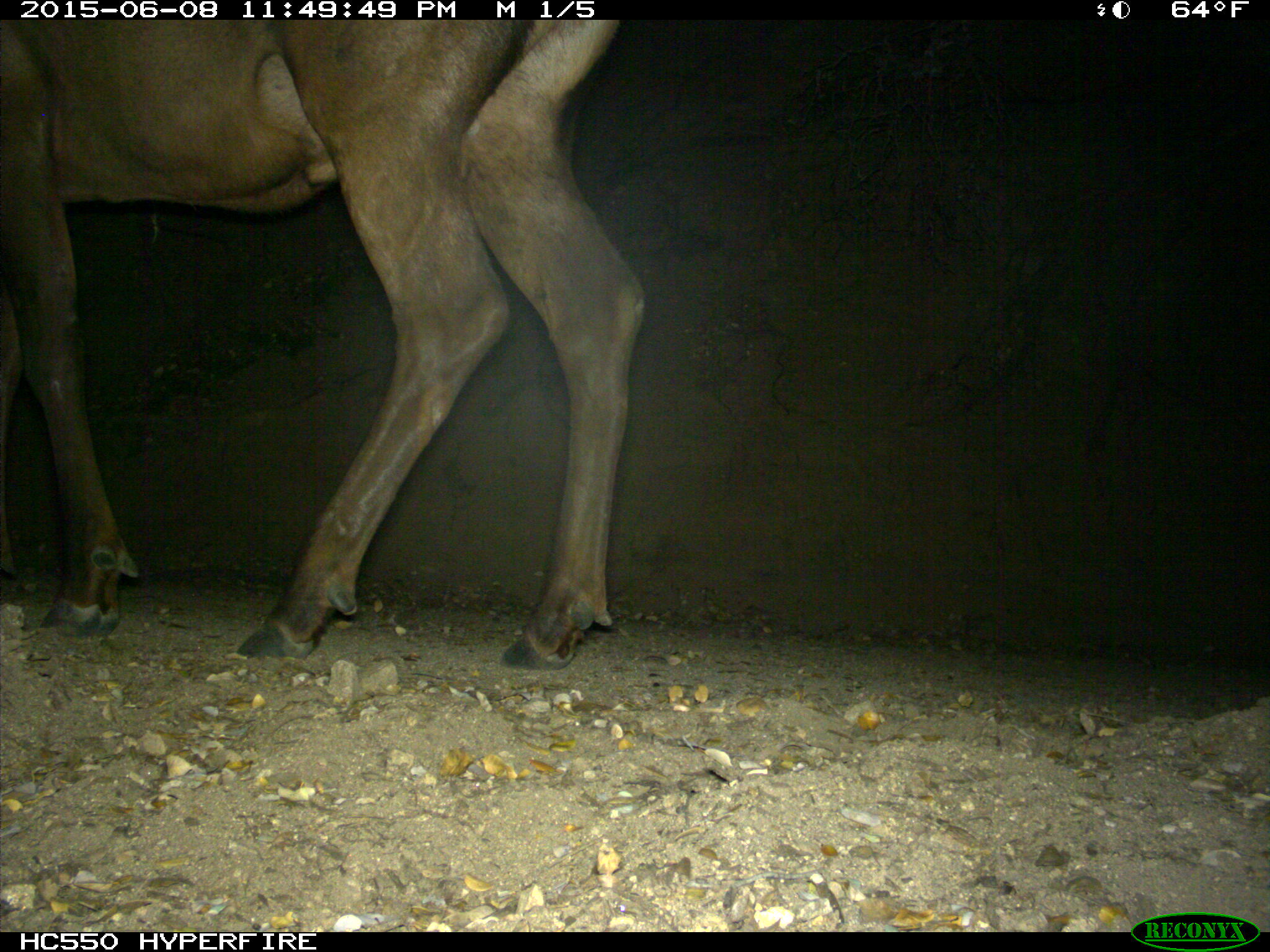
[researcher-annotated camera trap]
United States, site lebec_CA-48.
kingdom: Animalia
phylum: Chordata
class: Mammalia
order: Artiodactyla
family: Cervidae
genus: Cervus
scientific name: Cervus canadensis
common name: elk